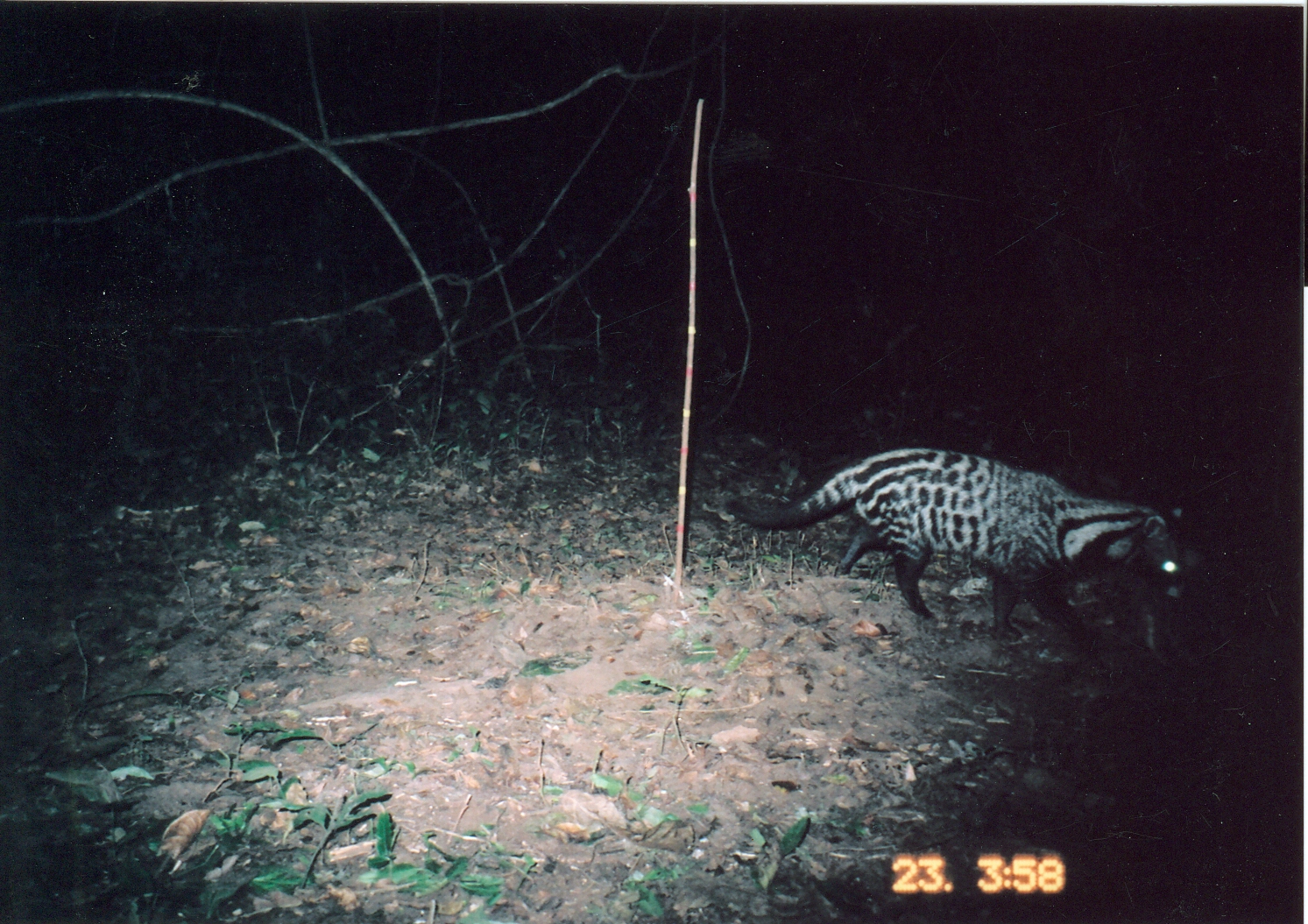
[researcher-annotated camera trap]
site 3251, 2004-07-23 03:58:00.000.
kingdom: Animalia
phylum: Chordata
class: Mammalia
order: Carnivora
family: Viverridae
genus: Civettictis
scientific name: Civettictis civetta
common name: african civet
Civettictis civetta (african civet), count 1.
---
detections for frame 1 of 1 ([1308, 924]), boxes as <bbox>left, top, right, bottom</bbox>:
civettictis civetta: <bbox>717, 445, 1189, 655</bbox>